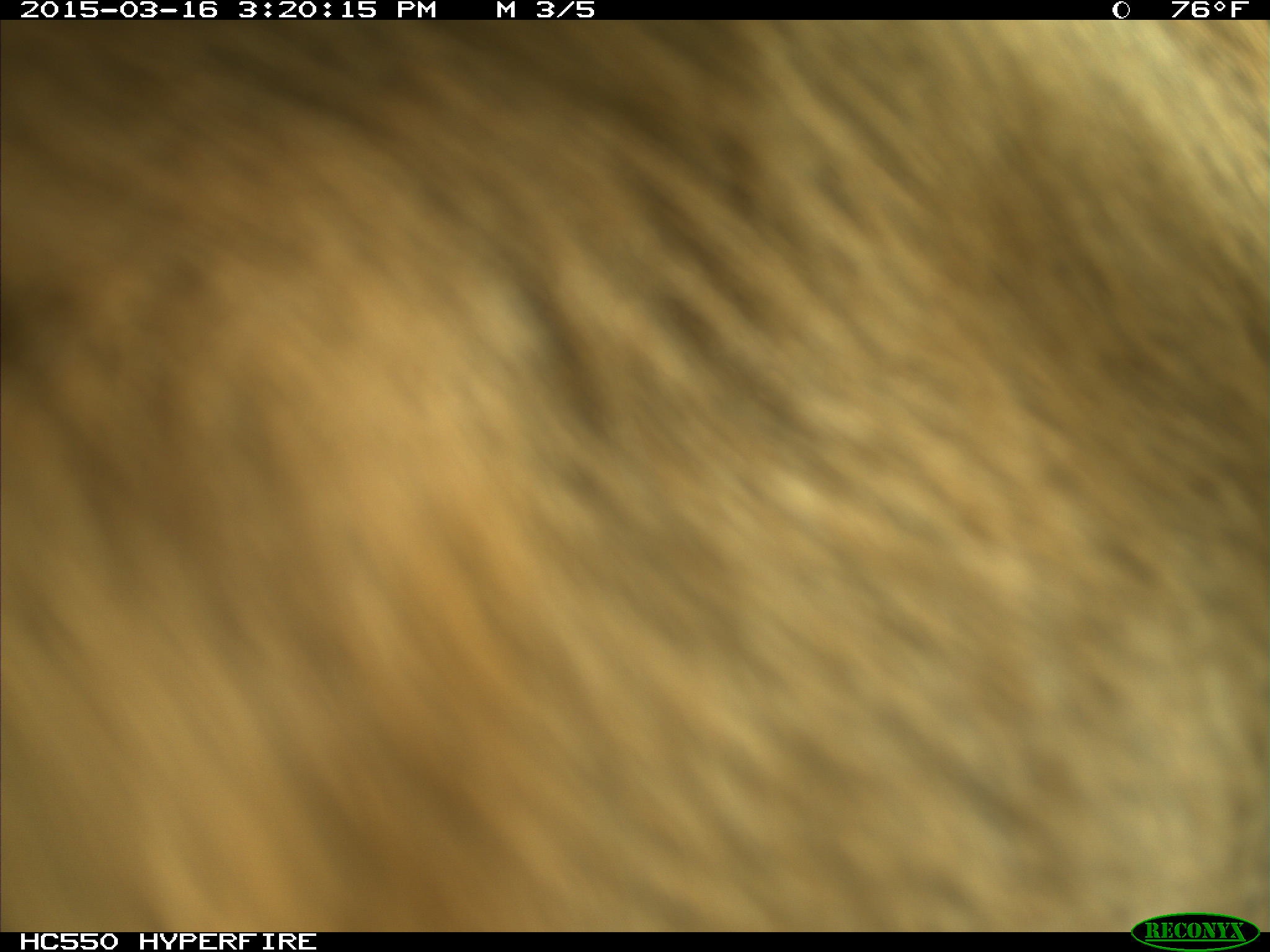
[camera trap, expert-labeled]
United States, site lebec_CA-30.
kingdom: Animalia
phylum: Chordata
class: Mammalia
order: Artiodactyla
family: Bovidae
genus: Bos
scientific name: Bos taurus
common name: domestic cow